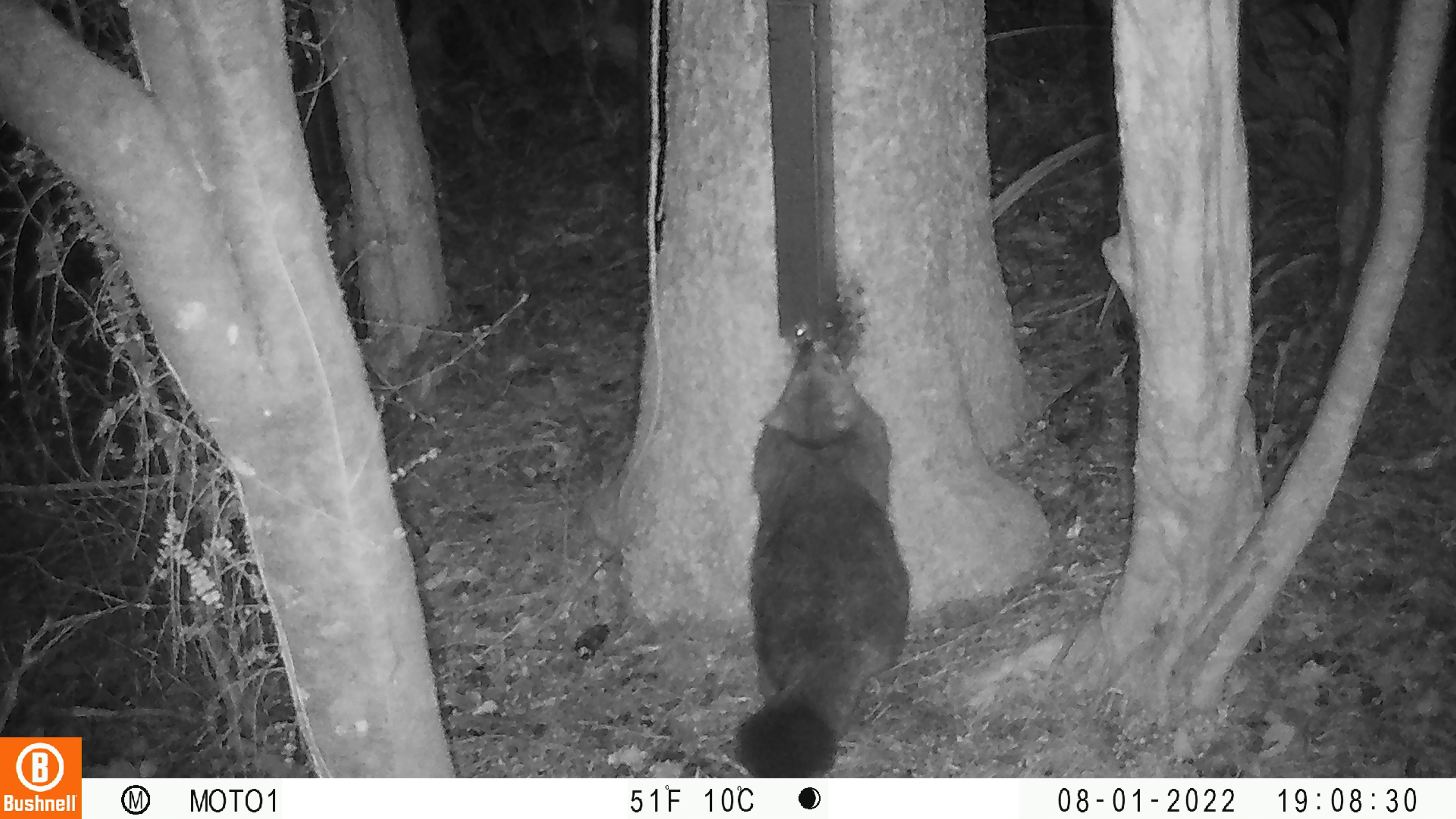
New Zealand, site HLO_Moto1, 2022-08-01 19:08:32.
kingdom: Animalia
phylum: Chordata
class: Mammalia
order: Diprotodontia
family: Phalangeridae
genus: Trichosurus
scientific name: Trichosurus vulpecula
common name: common brushtail possum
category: possum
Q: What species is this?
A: Possum (common brushtail possum) (Trichosurus vulpecula).